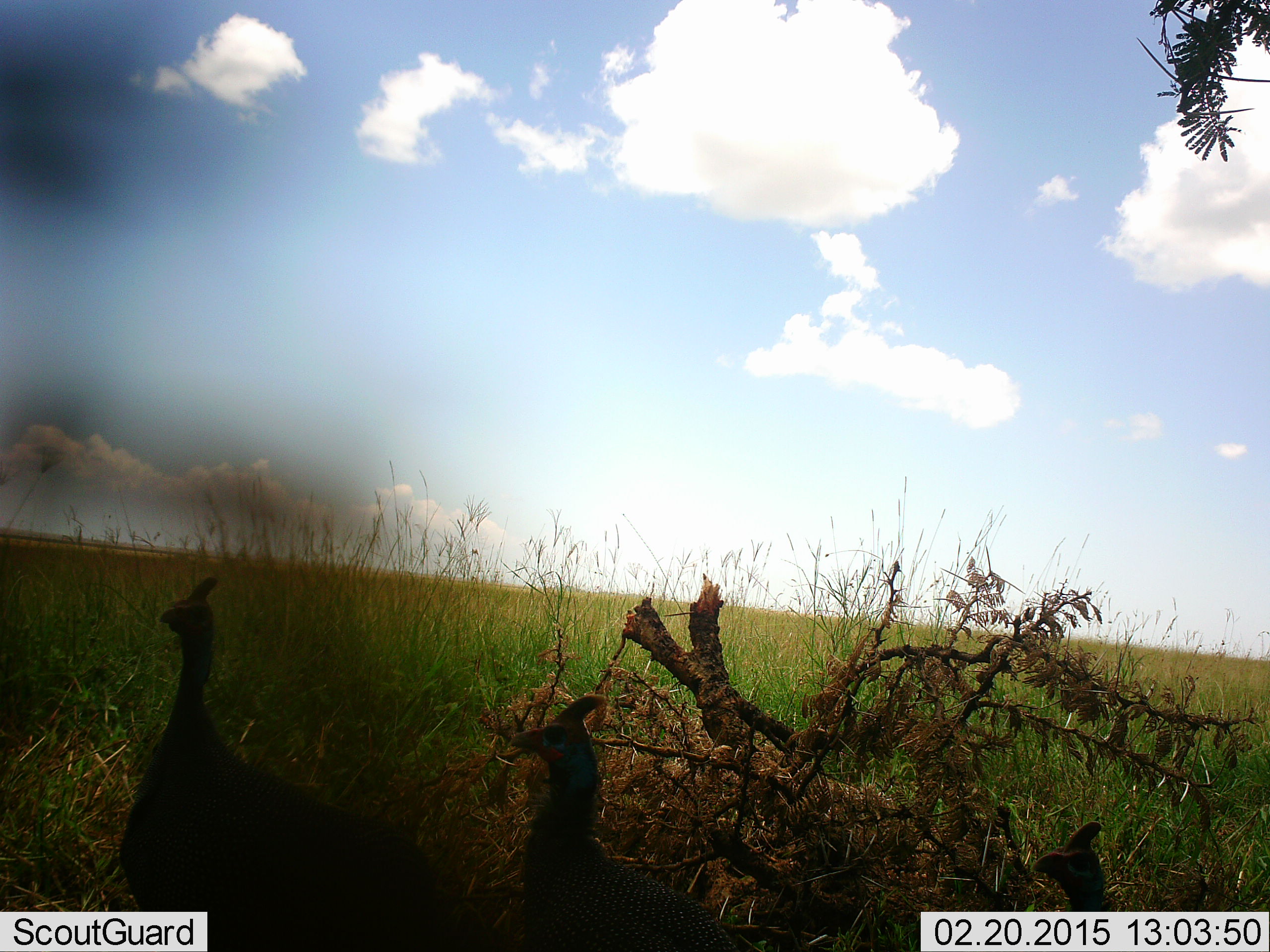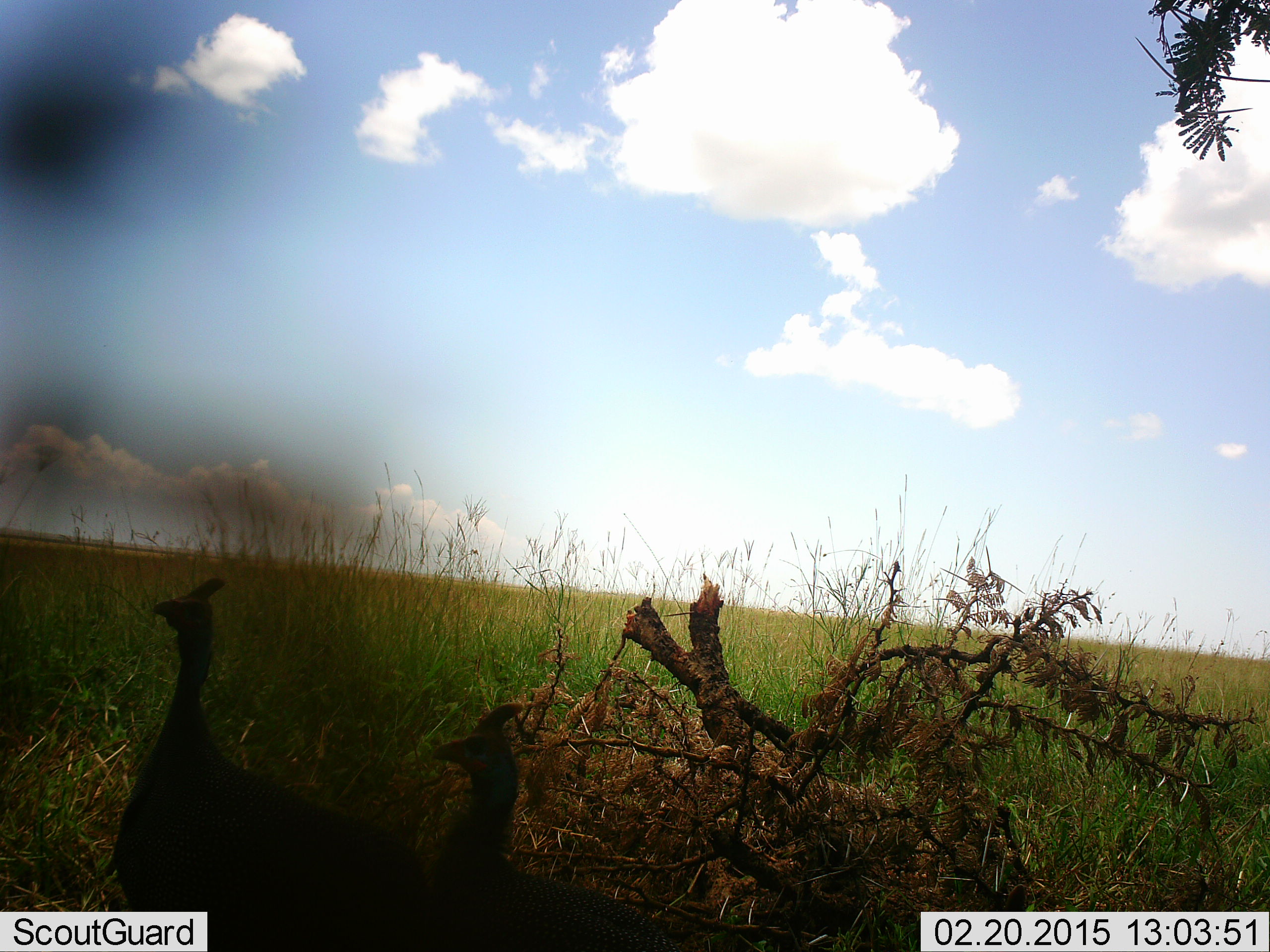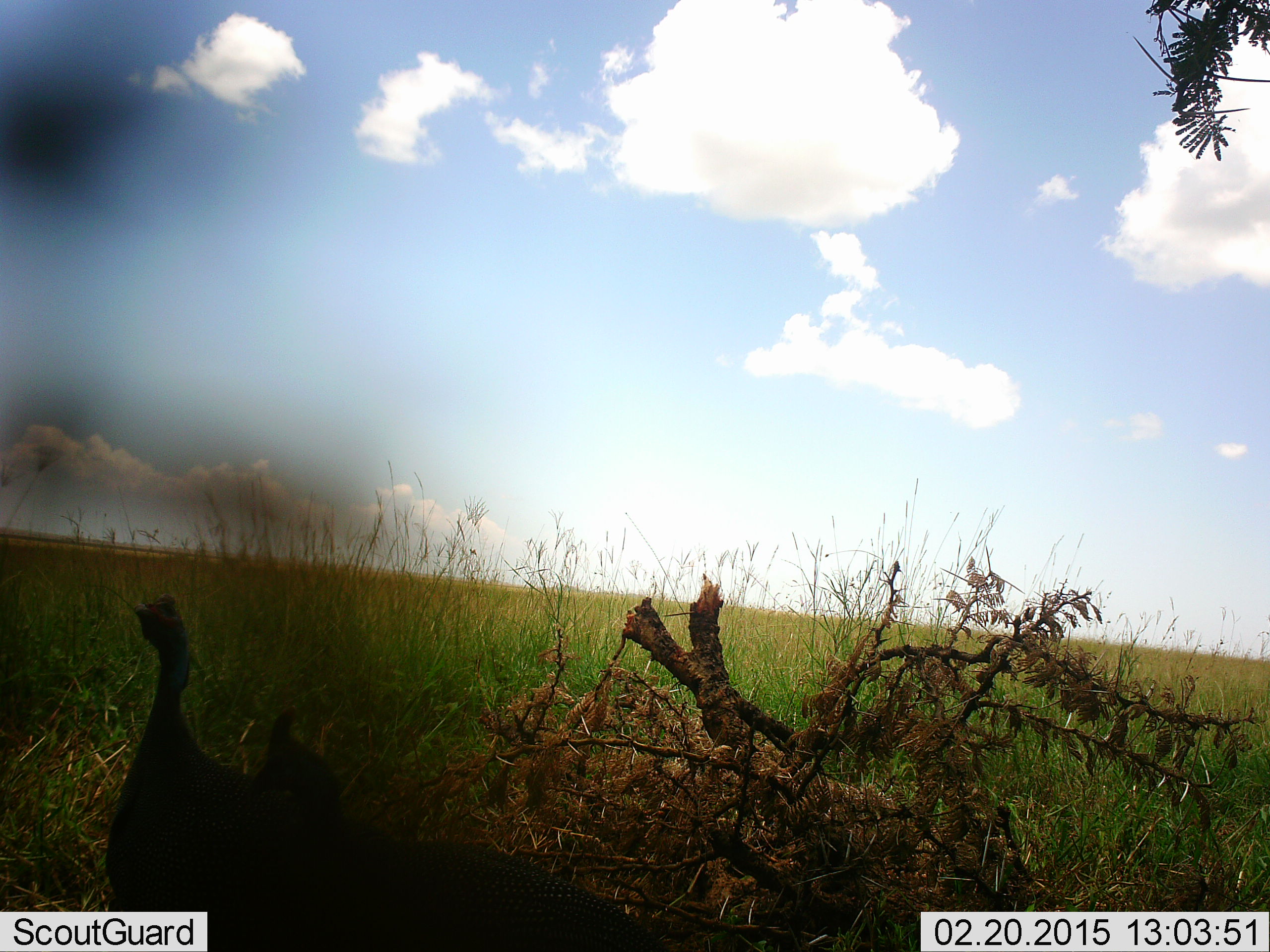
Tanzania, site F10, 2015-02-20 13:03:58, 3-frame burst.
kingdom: Animalia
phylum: Chordata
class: Aves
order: Galliformes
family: Numididae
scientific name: Numididae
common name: guinea fowl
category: guineafowl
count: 3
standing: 70%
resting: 0%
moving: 80%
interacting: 0%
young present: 0%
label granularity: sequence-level